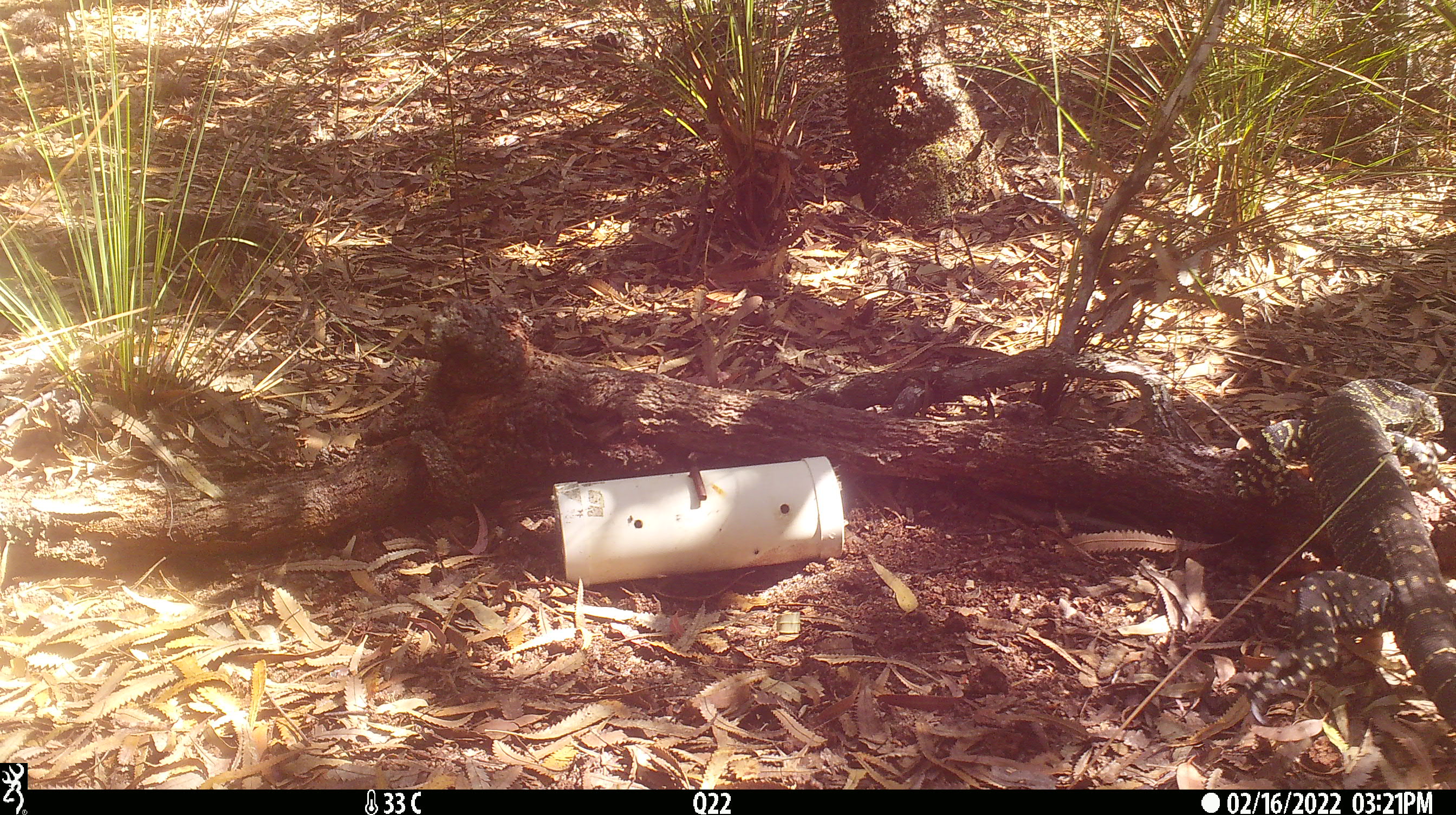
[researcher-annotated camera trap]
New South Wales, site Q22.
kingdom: Animalia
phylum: Chordata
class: Reptilia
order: Squamata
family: Varanidae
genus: Varanus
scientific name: Varanus varius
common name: lace monitor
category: goanna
Goanna (lace monitor) (Varanus varius).